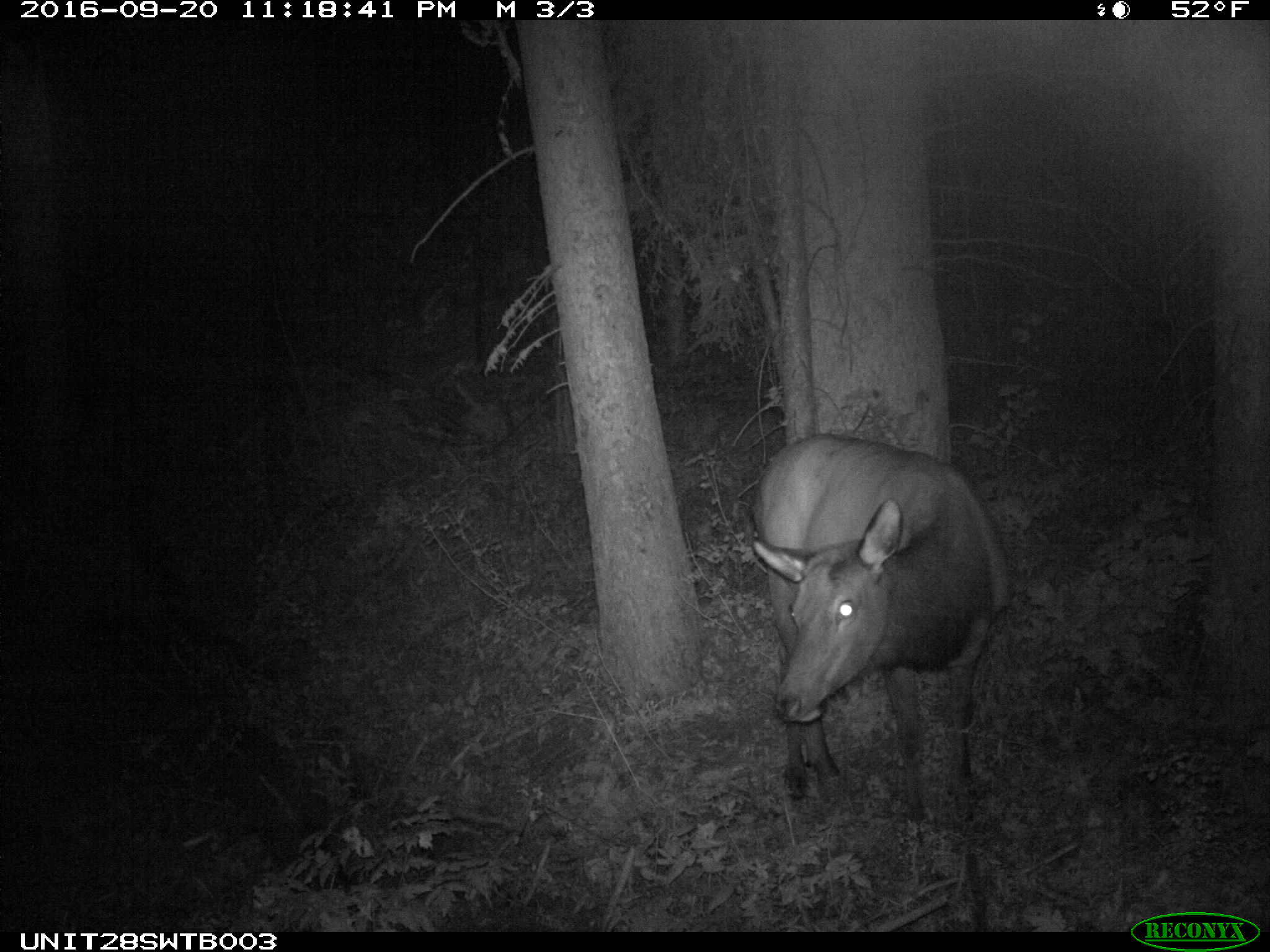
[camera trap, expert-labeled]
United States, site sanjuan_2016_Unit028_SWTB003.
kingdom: Animalia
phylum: Chordata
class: Mammalia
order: Artiodactyla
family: Cervidae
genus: Cervus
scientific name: Cervus elaphus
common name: red deer